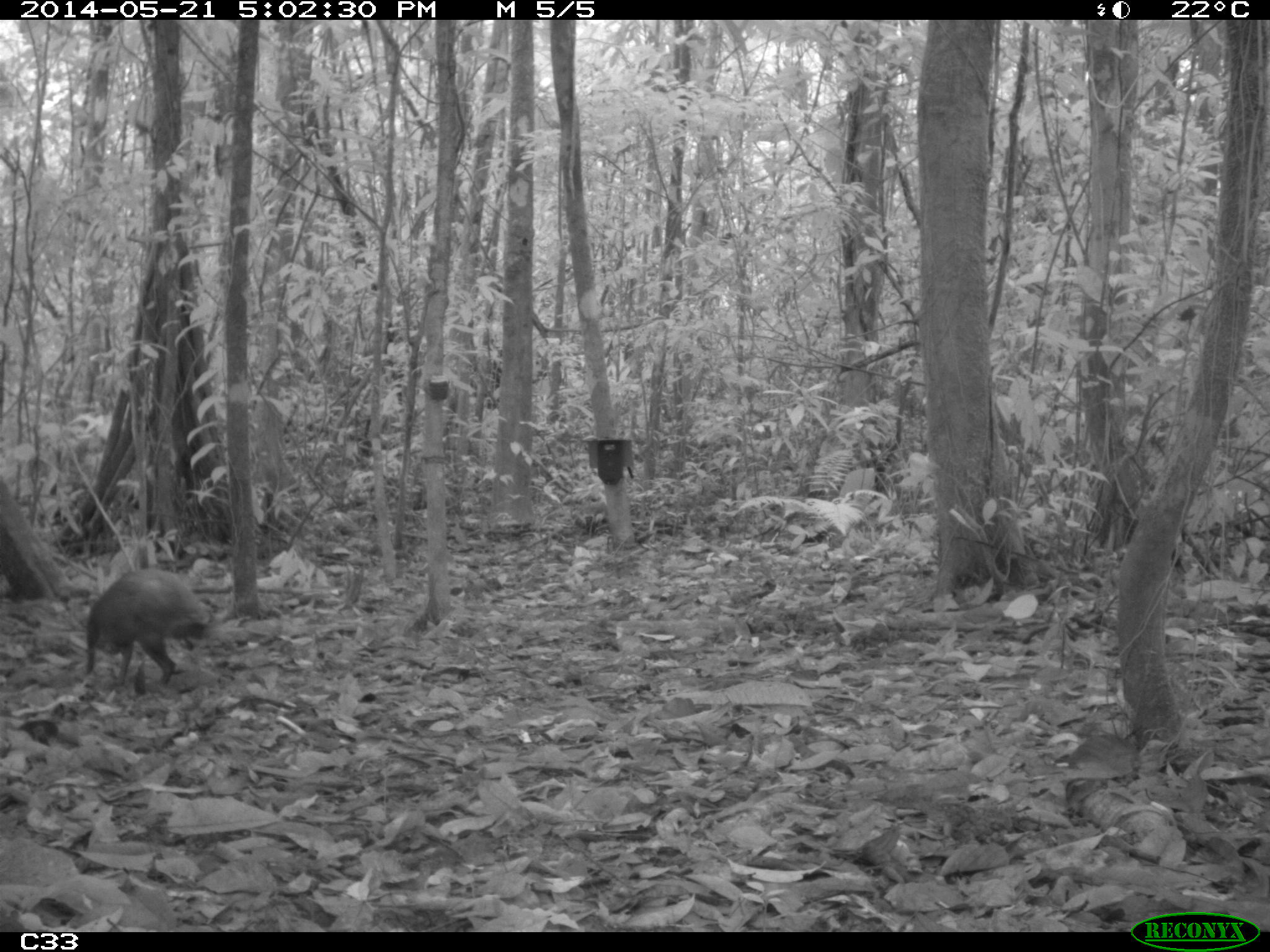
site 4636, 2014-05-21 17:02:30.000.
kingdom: Animalia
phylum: Chordata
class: Mammalia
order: Rodentia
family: Dasyproctidae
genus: Dasyprocta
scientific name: Dasyprocta leporina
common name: red-rumped agouti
Dasyprocta leporina (red-rumped agouti), count 1, age adult.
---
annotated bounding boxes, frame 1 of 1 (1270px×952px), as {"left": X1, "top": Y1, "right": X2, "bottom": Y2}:
dasyprocta leporina: {"left": 80, "top": 564, "right": 217, "bottom": 687}